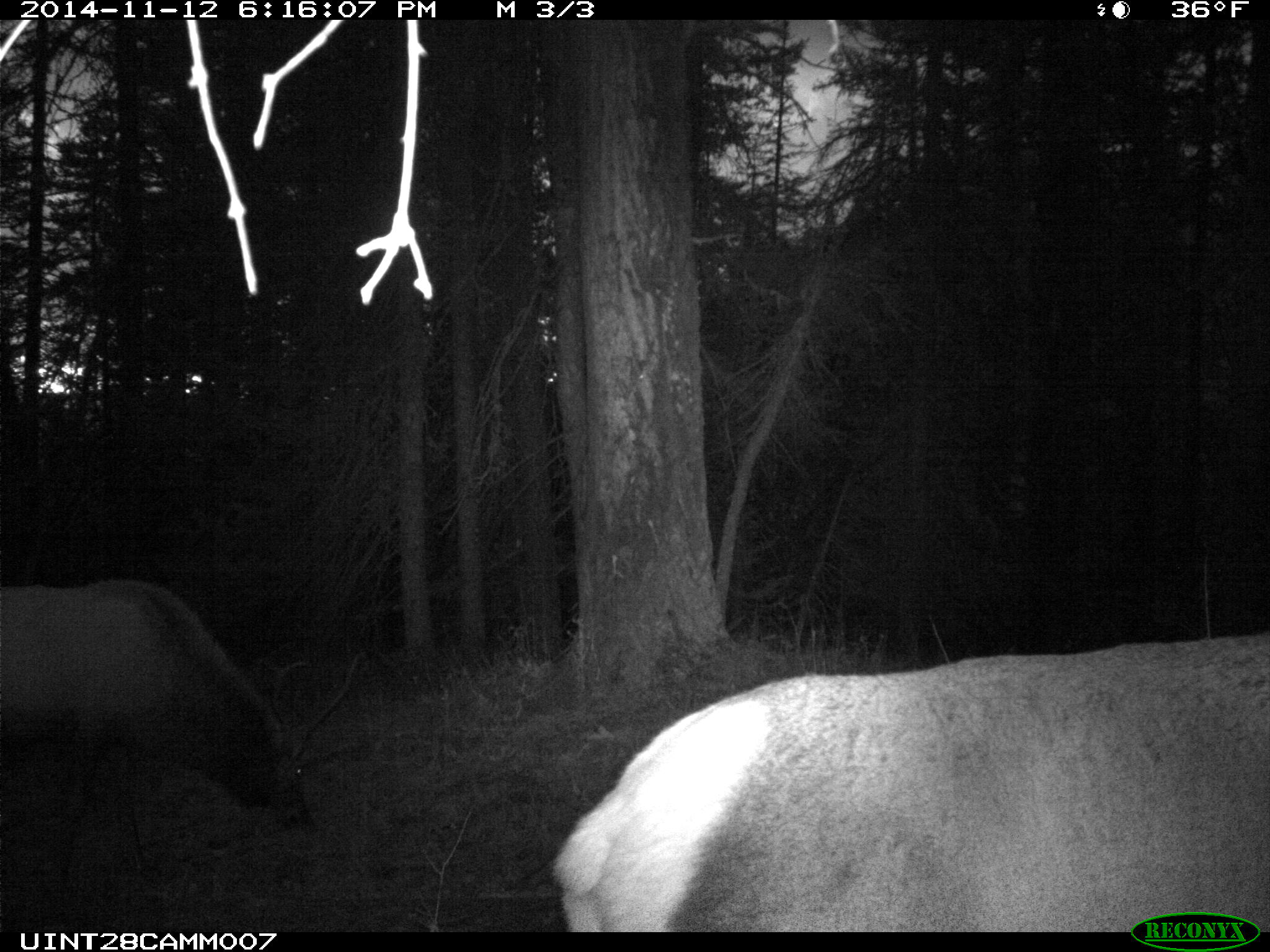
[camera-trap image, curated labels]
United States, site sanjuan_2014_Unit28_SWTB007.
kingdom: Animalia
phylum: Chordata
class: Mammalia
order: Artiodactyla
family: Cervidae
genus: Cervus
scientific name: Cervus elaphus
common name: red deer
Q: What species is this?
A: Cervus elaphus (red deer).